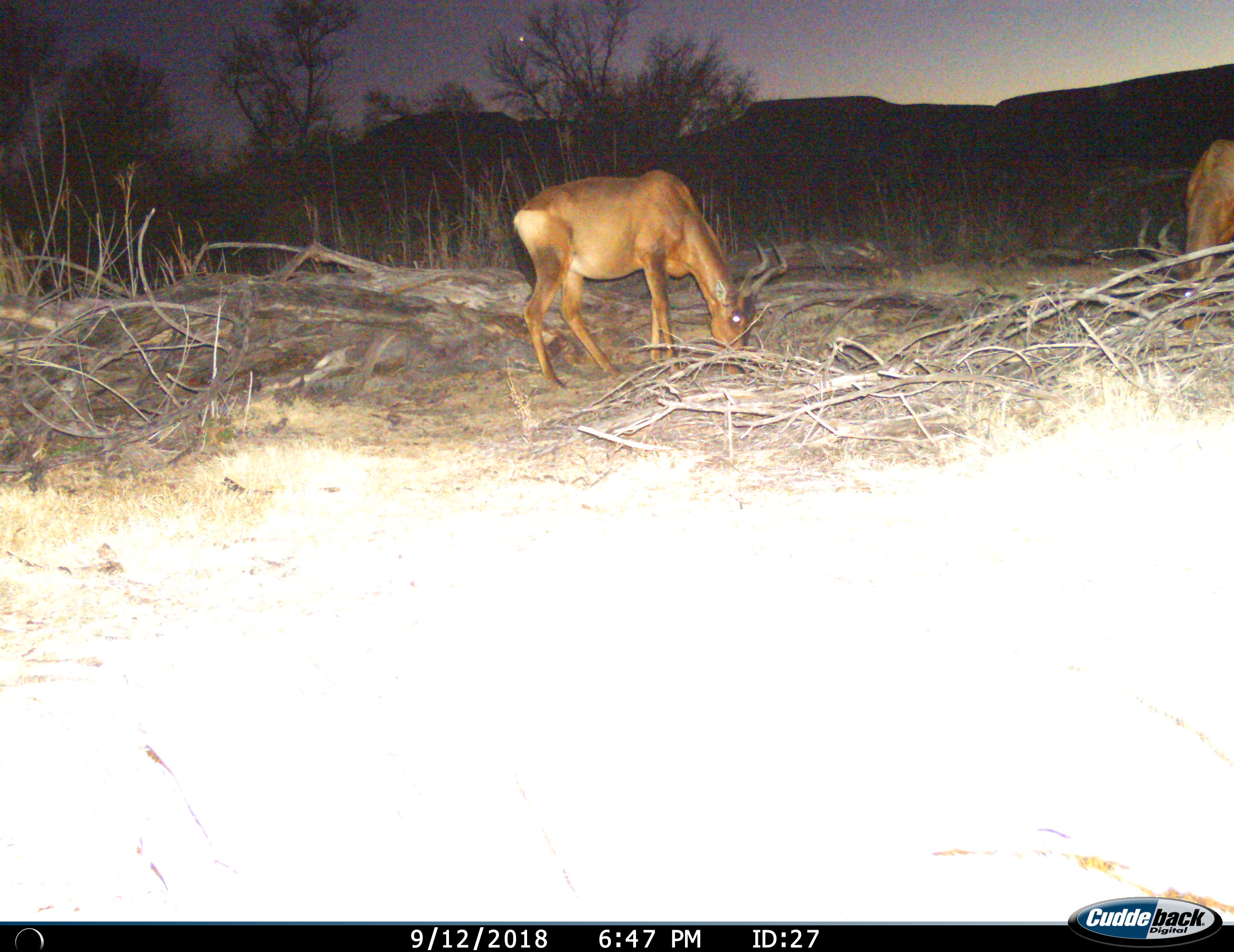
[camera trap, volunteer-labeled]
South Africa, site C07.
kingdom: Animalia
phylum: Chordata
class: Mammalia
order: Artiodactyla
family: Bovidae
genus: Alcelaphus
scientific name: Alcelaphus buselaphus caama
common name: red hartebeest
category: hartebeestred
Hartebeestred (red hartebeest) (Alcelaphus buselaphus caama), count 2. Behavior (volunteer vote fractions): standing 40%, resting 0%, moving 0%, interacting 0%. Young present (vote fraction): 0%. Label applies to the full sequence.